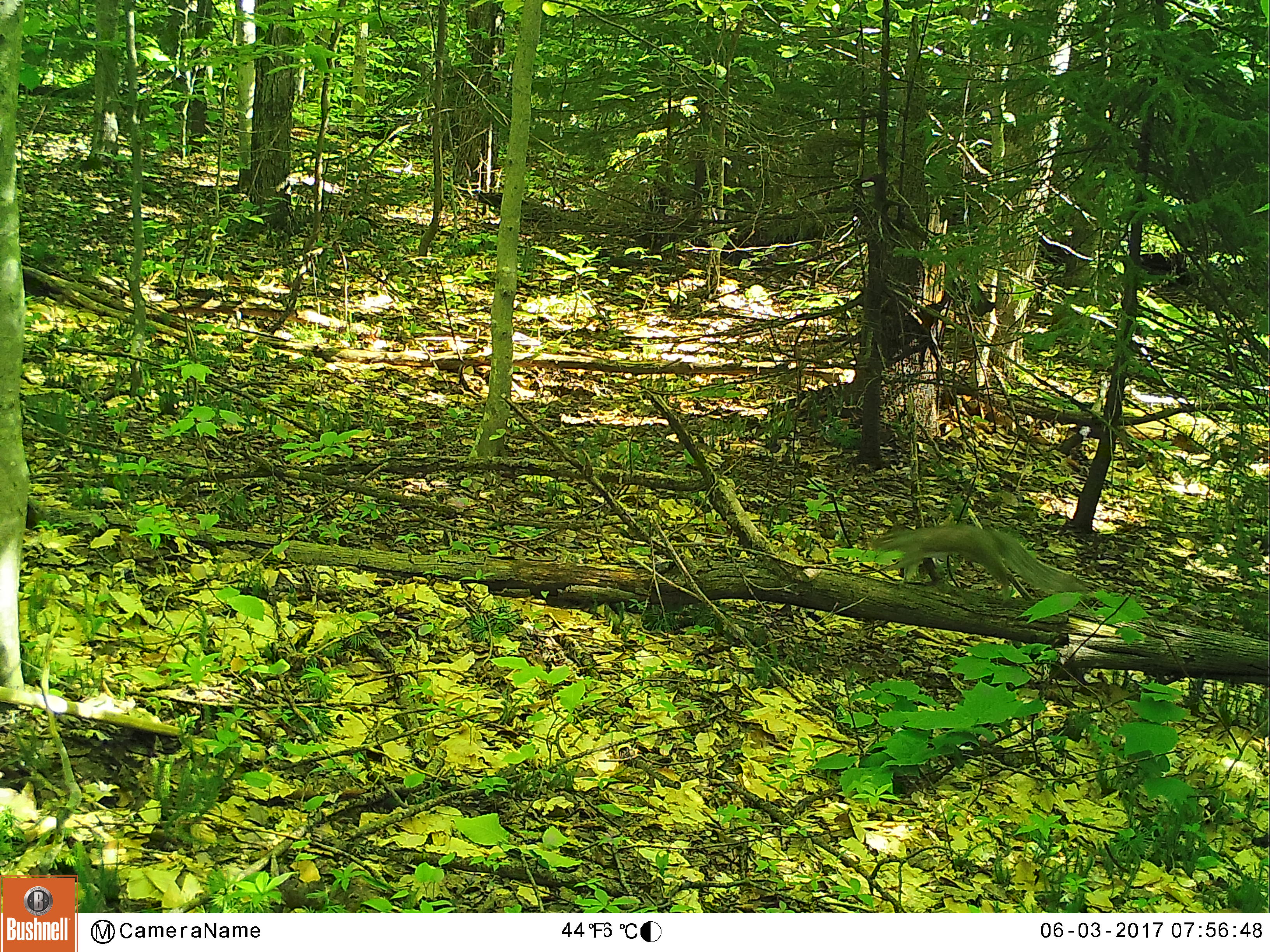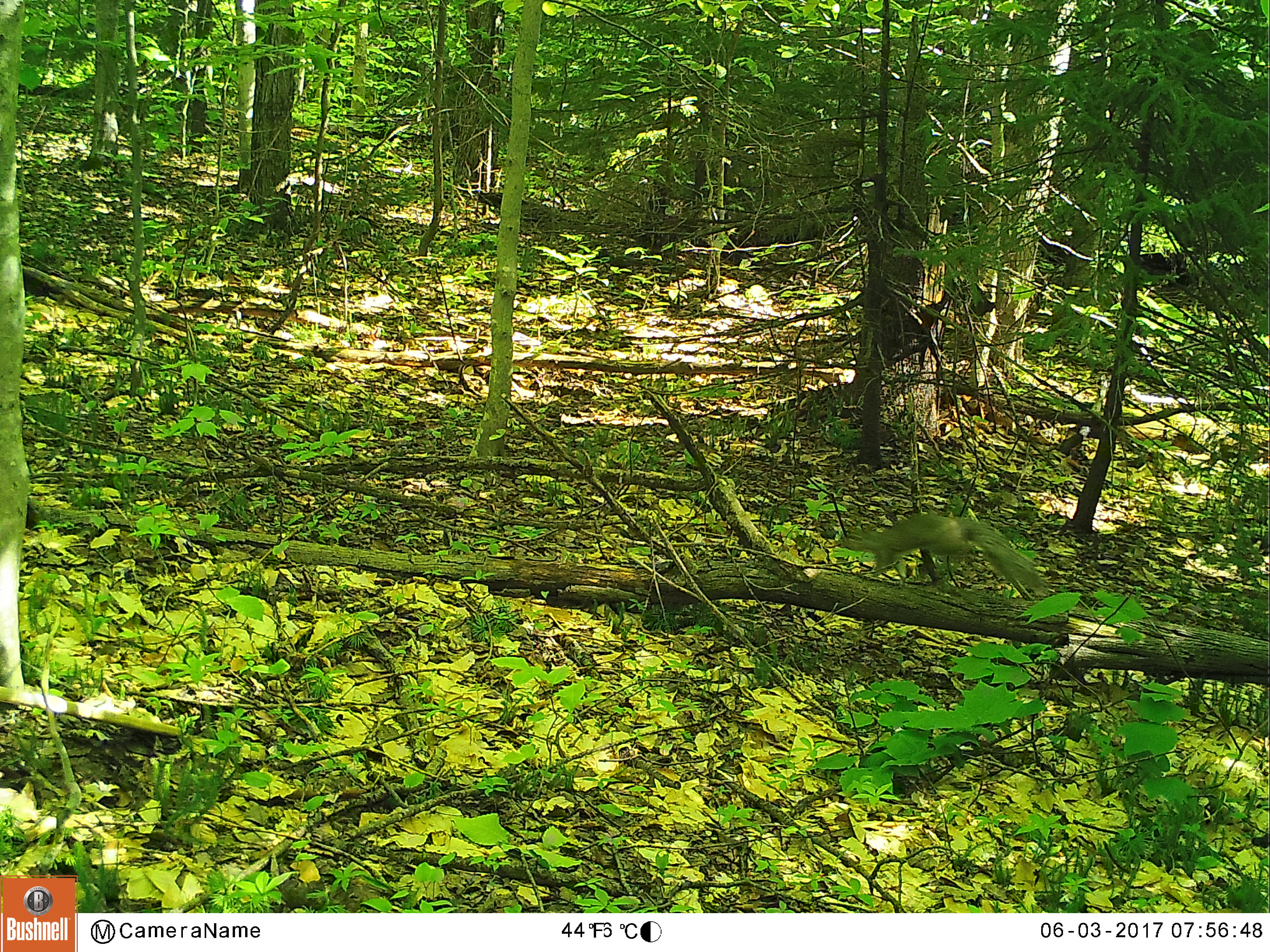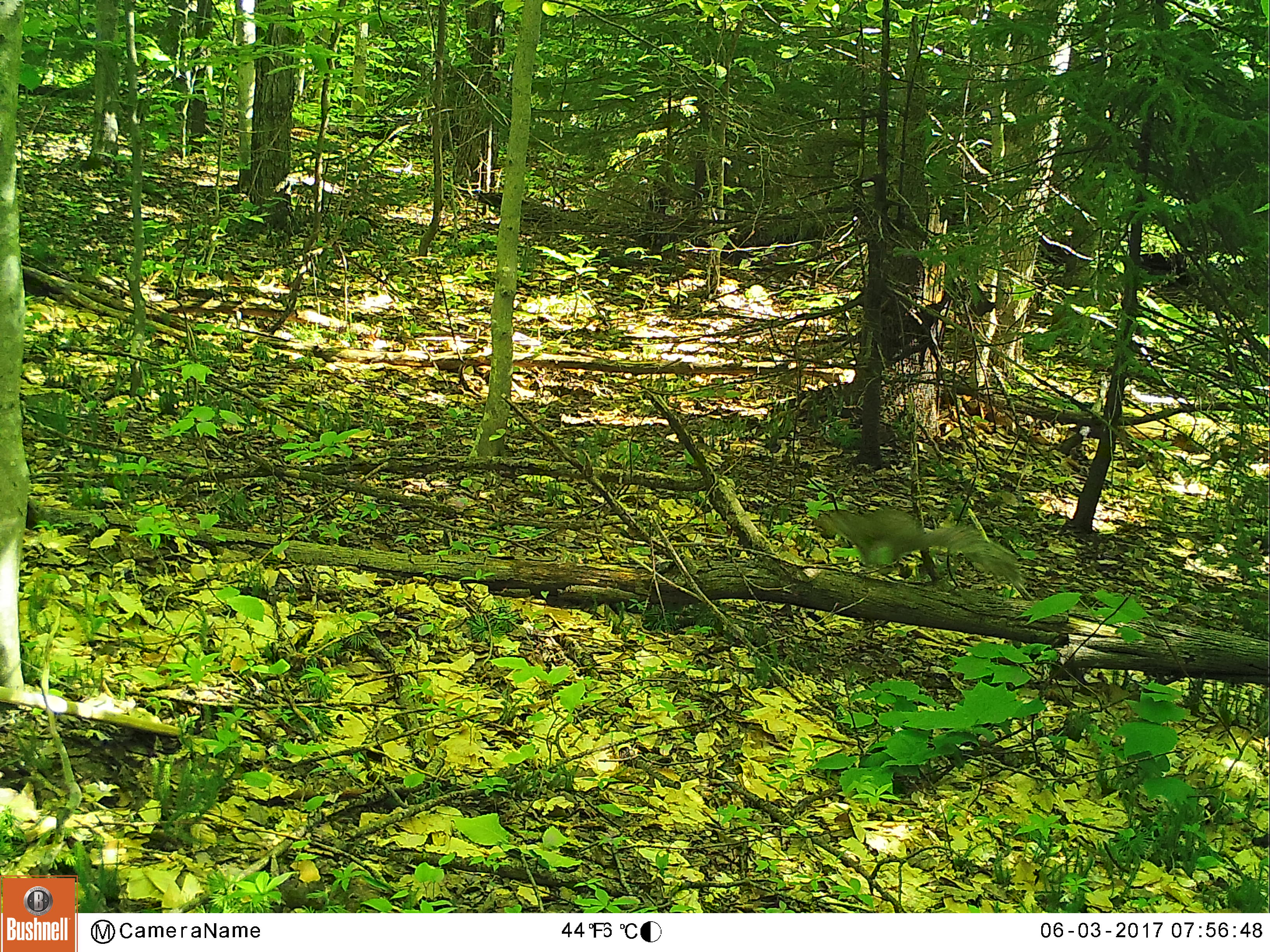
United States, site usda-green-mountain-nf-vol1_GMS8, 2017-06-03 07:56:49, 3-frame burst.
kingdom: Animalia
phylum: Chordata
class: Mammalia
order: Rodentia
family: Sciuridae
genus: Sciurus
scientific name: Sciurus carolinensis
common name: gray squirrel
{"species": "gray squirrel (Sciurus carolinensis)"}